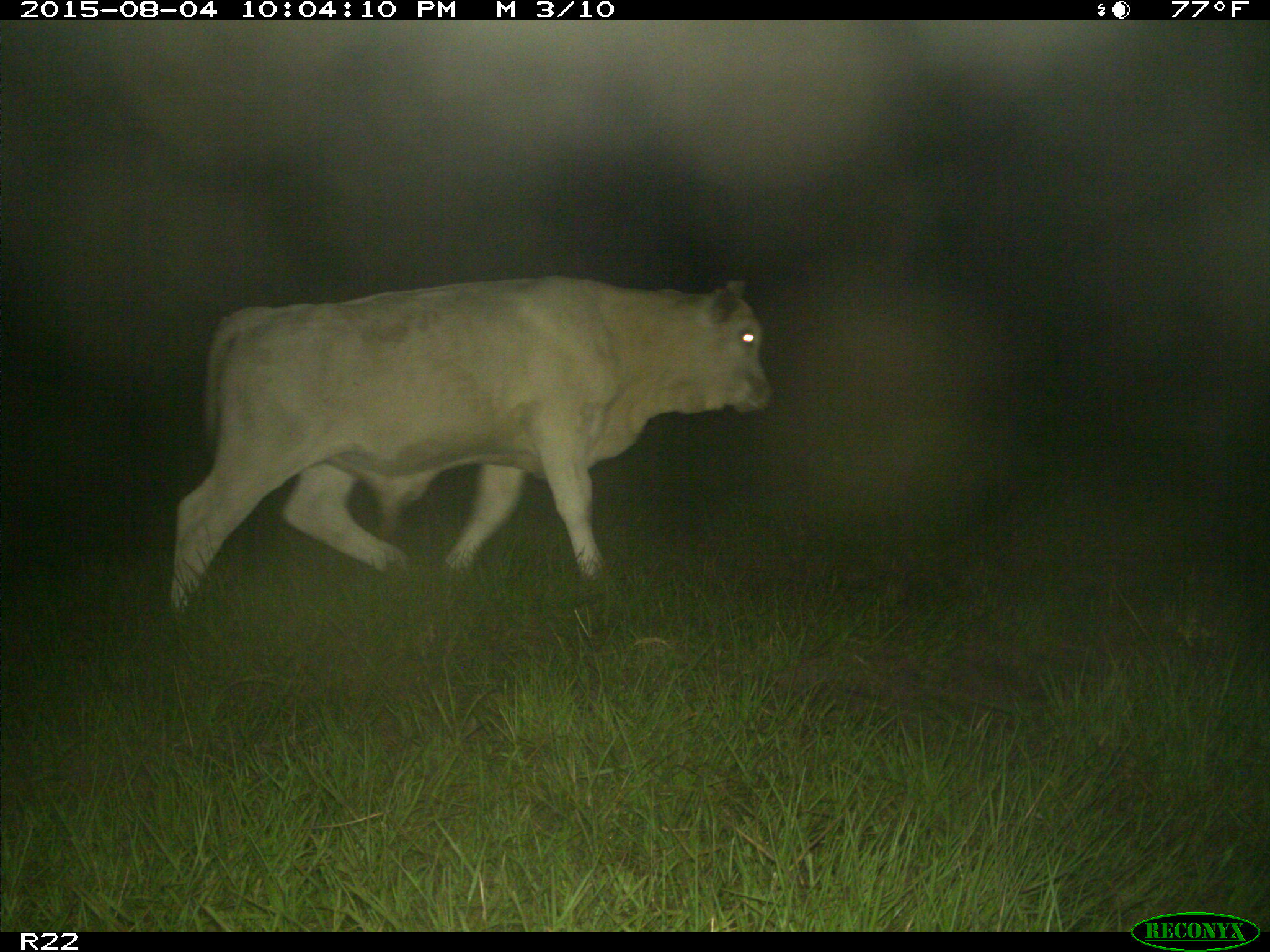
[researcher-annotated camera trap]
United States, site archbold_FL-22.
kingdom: Animalia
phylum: Chordata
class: Mammalia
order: Artiodactyla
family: Bovidae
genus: Bos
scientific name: Bos taurus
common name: domestic cow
Bos taurus (domestic cow).